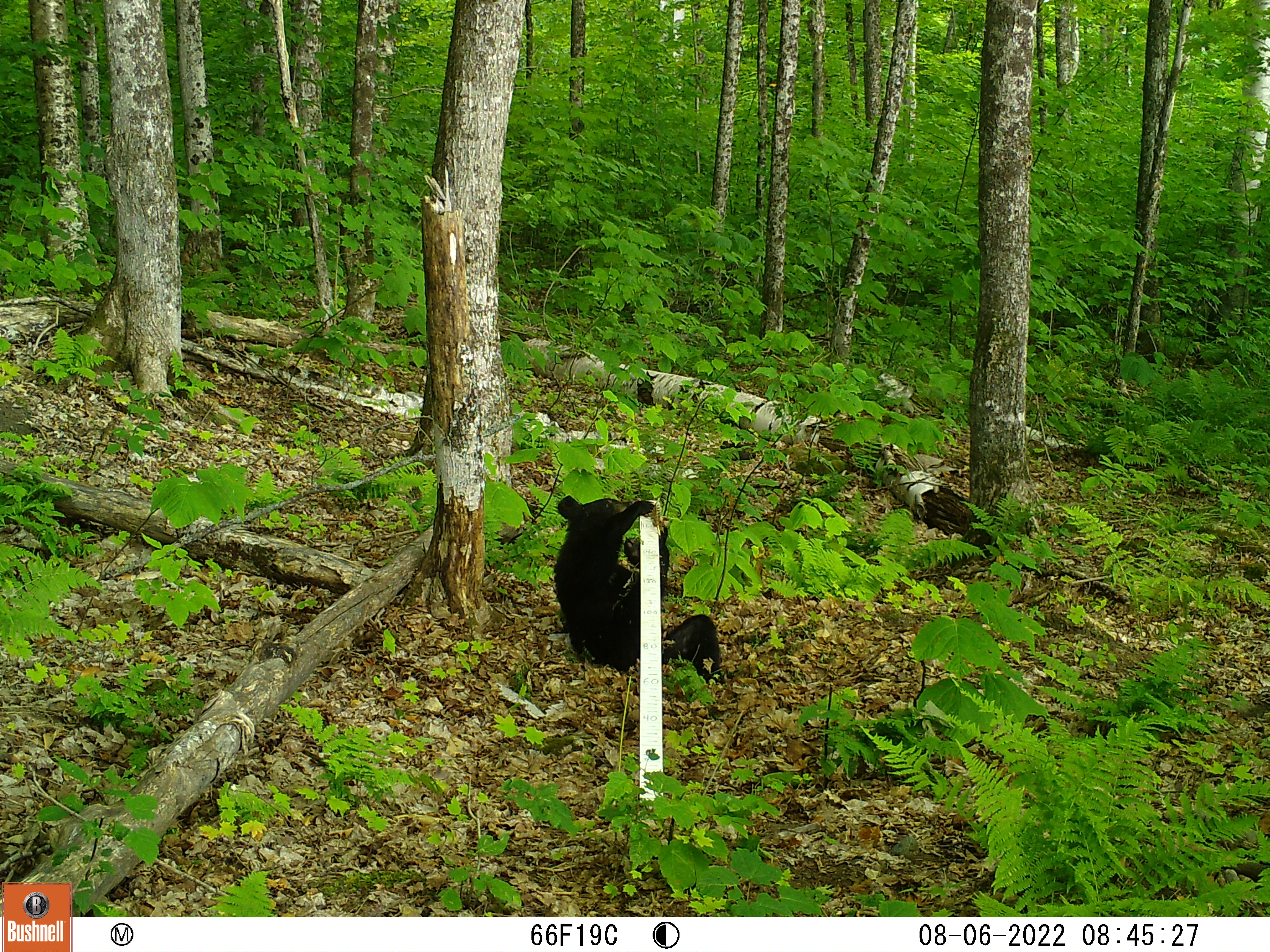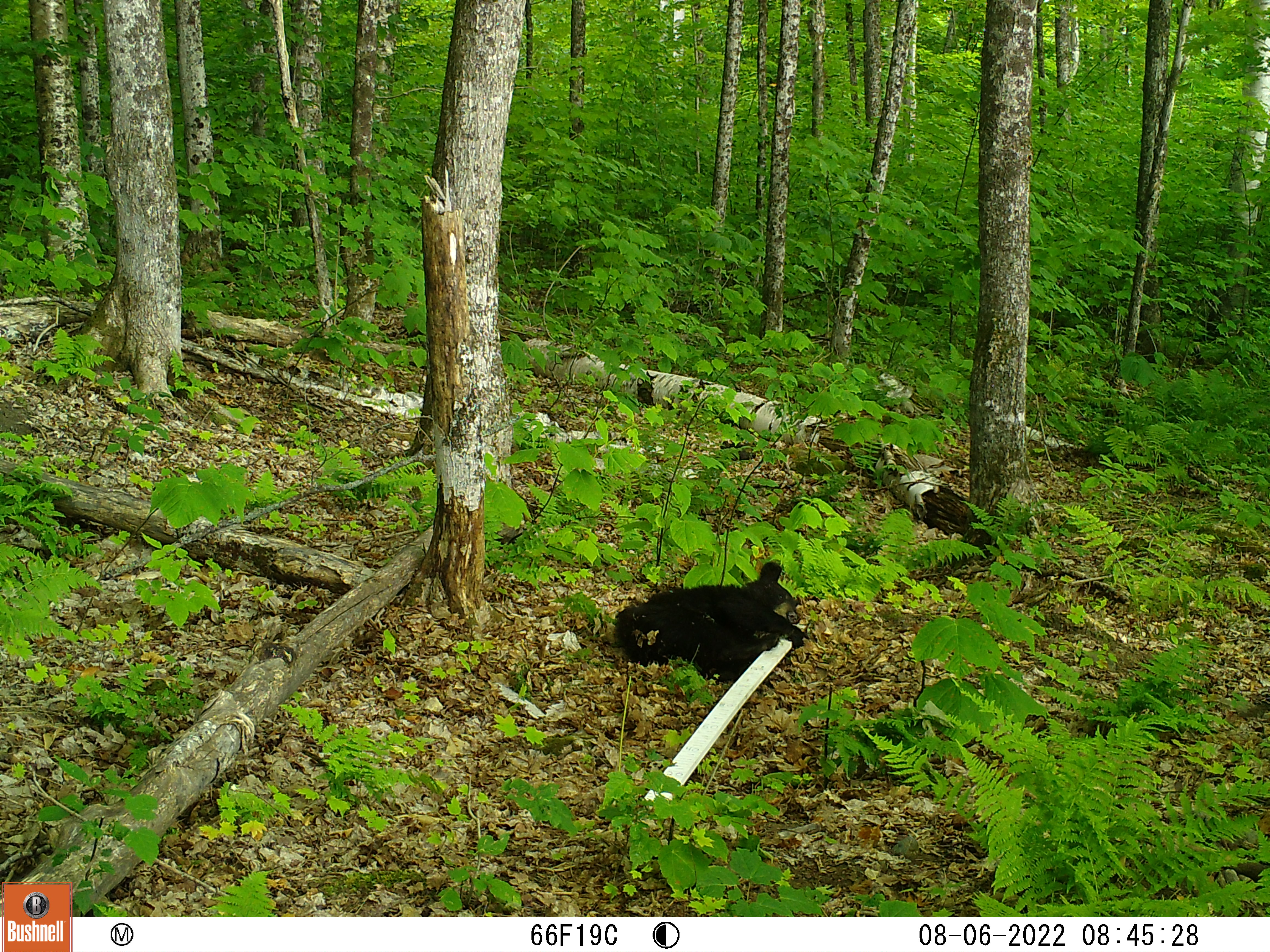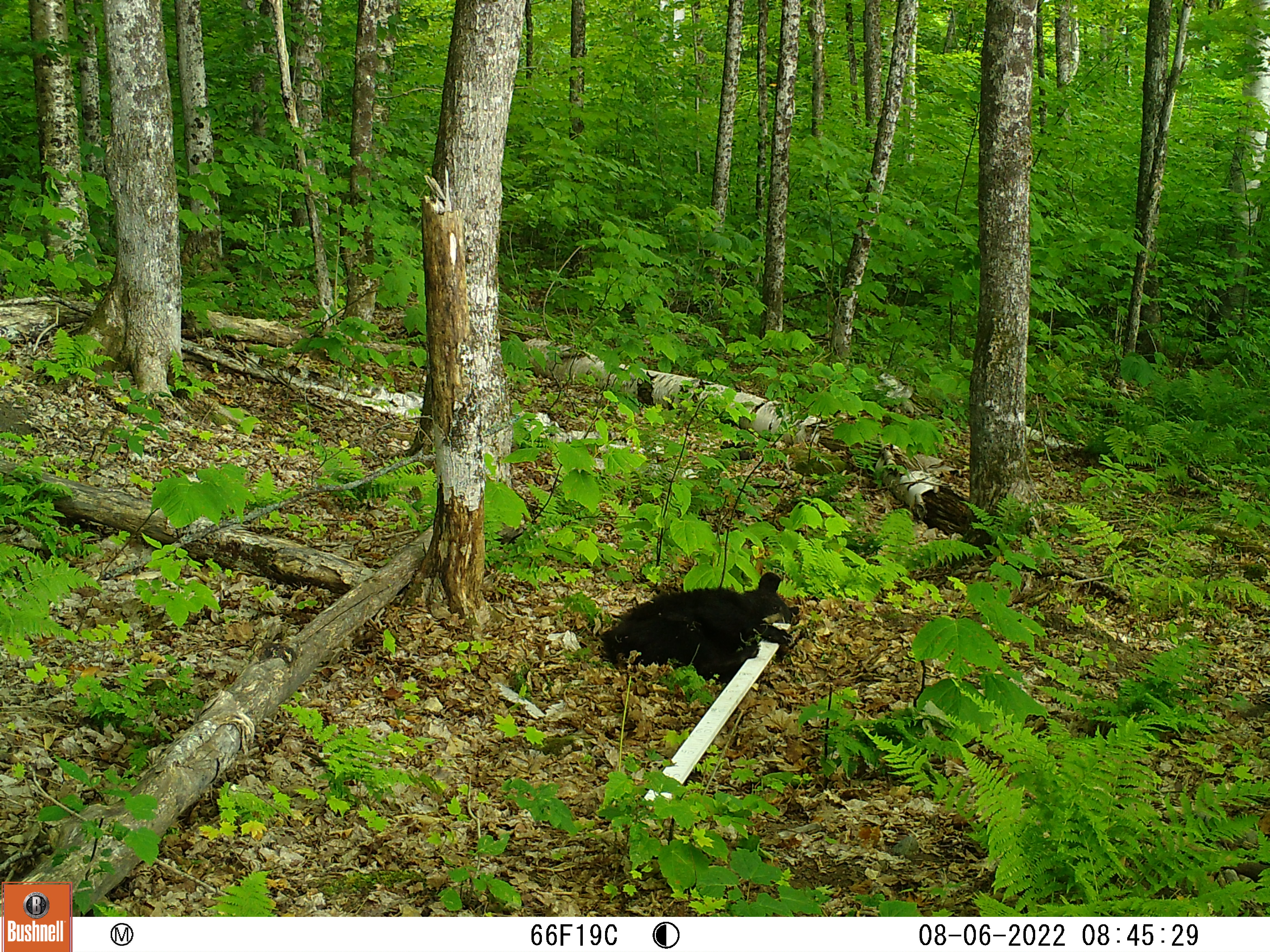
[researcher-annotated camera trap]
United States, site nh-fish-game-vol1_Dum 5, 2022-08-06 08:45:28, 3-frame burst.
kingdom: Animalia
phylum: Chordata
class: Mammalia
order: Carnivora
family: Ursidae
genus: Ursus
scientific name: Ursus americanus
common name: black bear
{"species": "black bear (Ursus americanus)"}